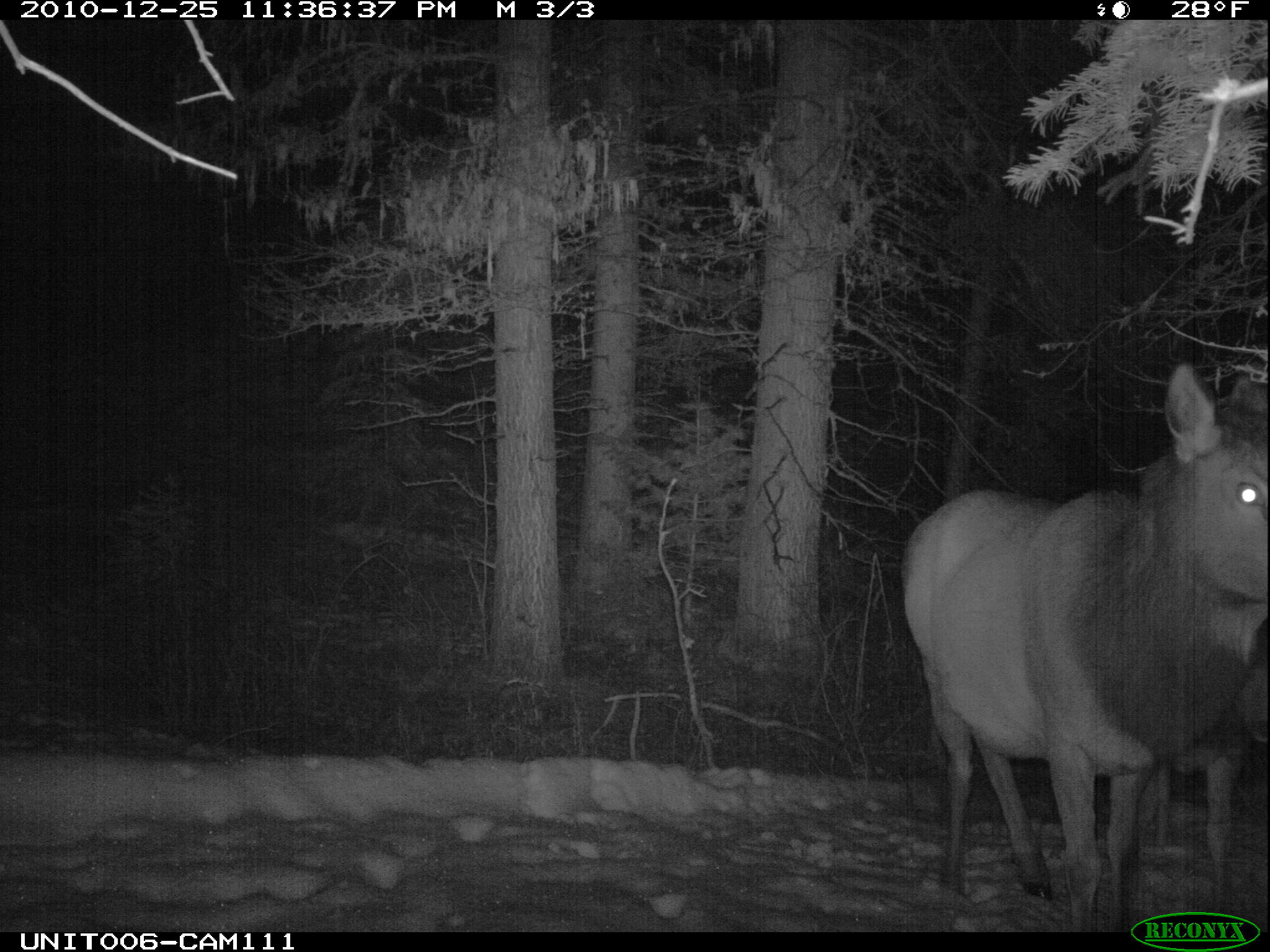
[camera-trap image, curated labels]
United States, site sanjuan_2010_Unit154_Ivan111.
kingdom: Animalia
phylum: Chordata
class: Mammalia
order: Artiodactyla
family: Cervidae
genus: Cervus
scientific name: Cervus elaphus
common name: red deer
Cervus elaphus (red deer).